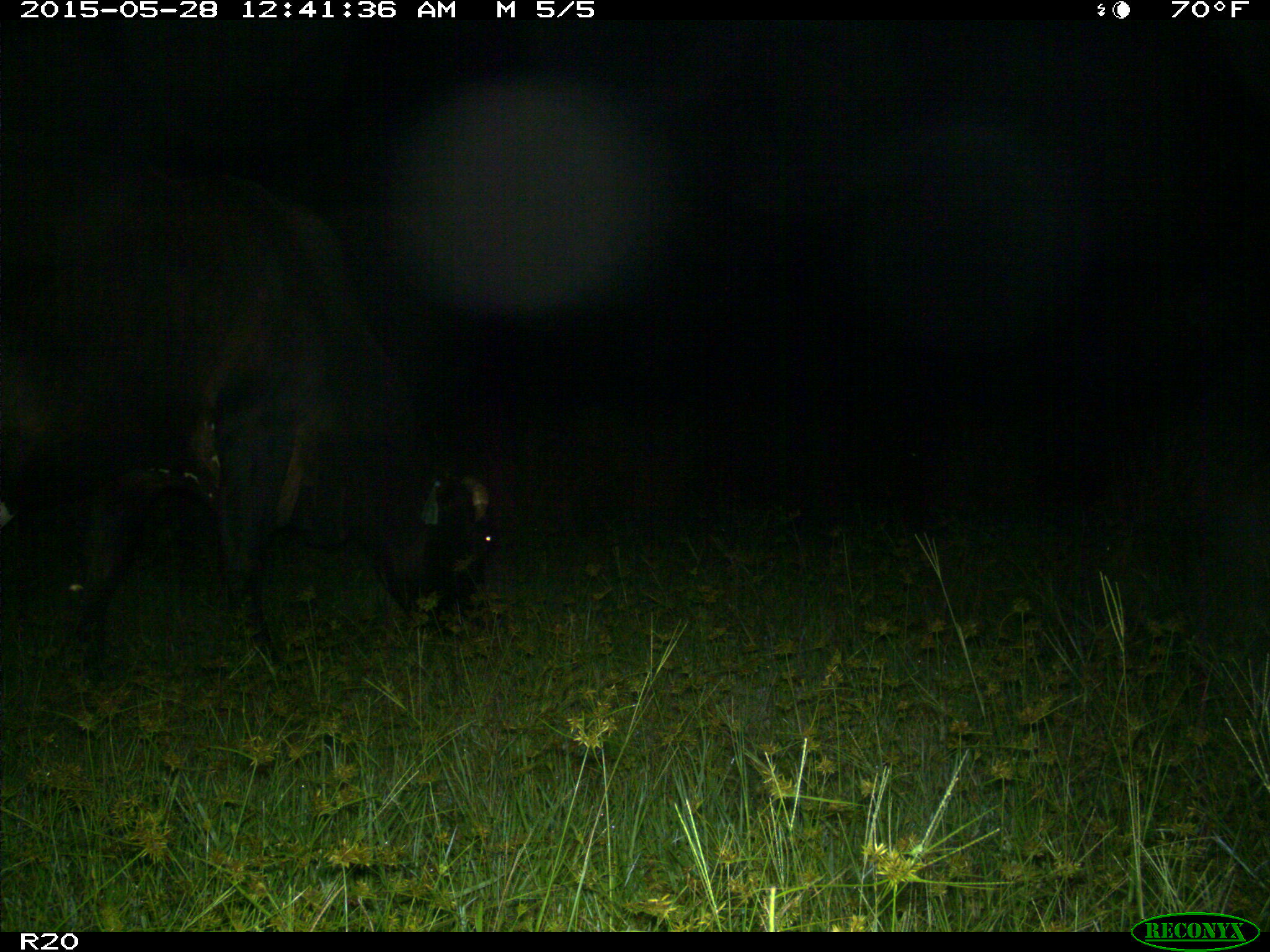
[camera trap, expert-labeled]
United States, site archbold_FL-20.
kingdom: Animalia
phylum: Chordata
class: Mammalia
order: Artiodactyla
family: Bovidae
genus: Bos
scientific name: Bos taurus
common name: domestic cow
Bos taurus (domestic cow).